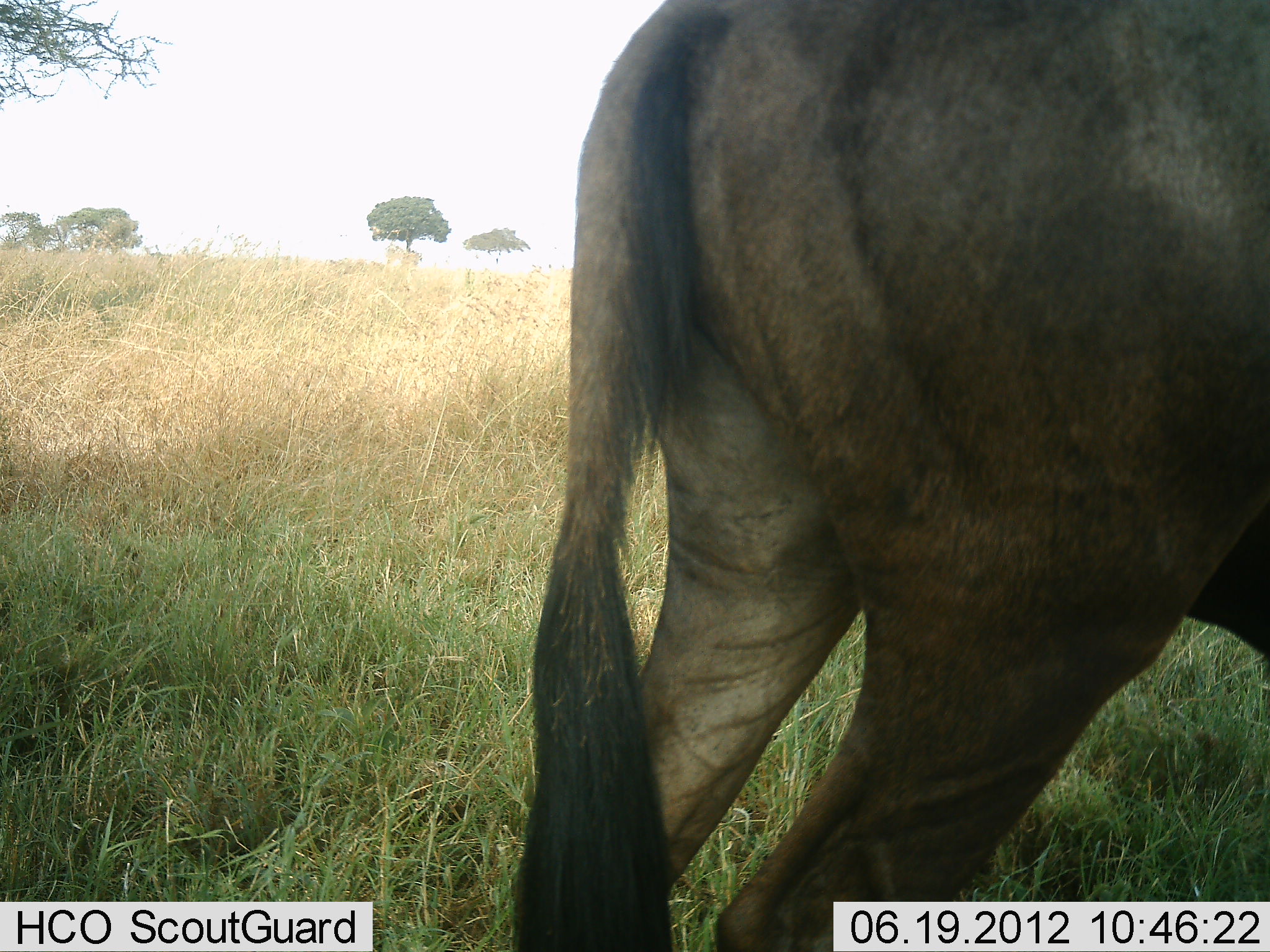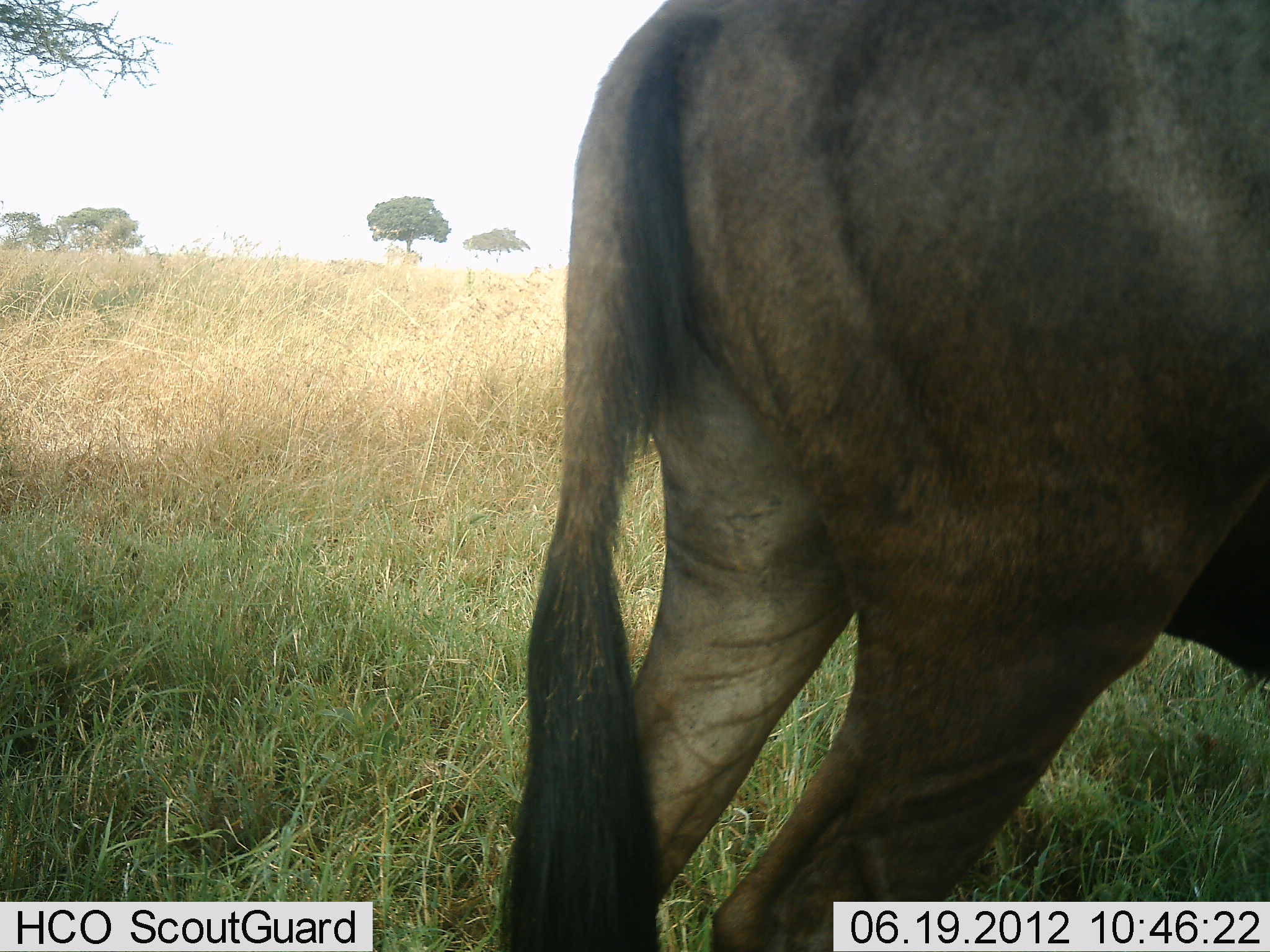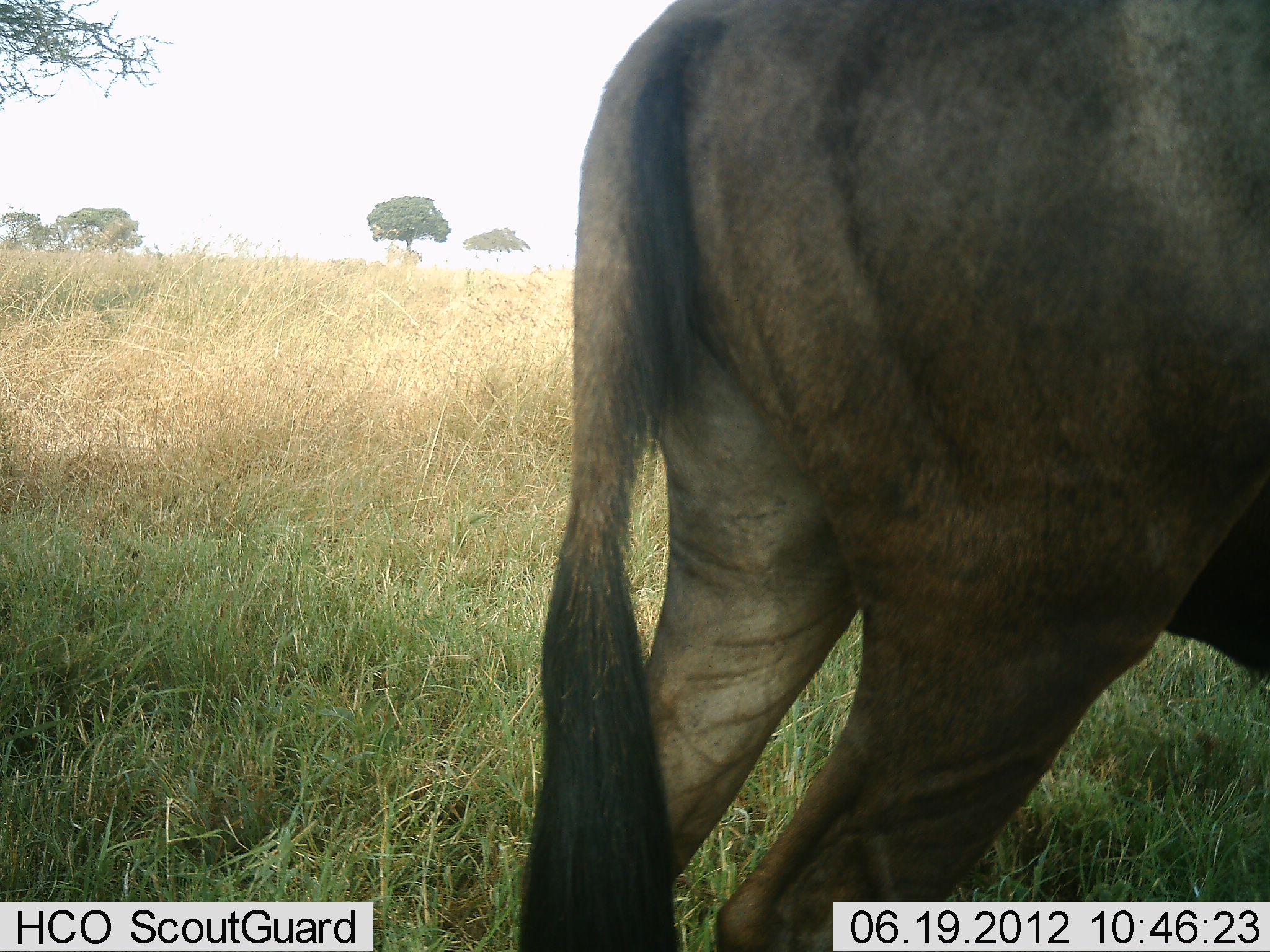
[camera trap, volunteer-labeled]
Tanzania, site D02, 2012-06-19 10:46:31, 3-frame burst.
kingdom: Animalia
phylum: Chordata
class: Mammalia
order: Artiodactyla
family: Bovidae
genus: Connochaetes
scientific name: Connochaetes taurinus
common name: blue wildebeest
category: wildebeest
Wildebeest (blue wildebeest) (Connochaetes taurinus), count 1. Behavior (volunteer vote fractions): standing 100%, resting 0%, moving 0%, interacting 0%. Young present (vote fraction): 0%. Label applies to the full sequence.